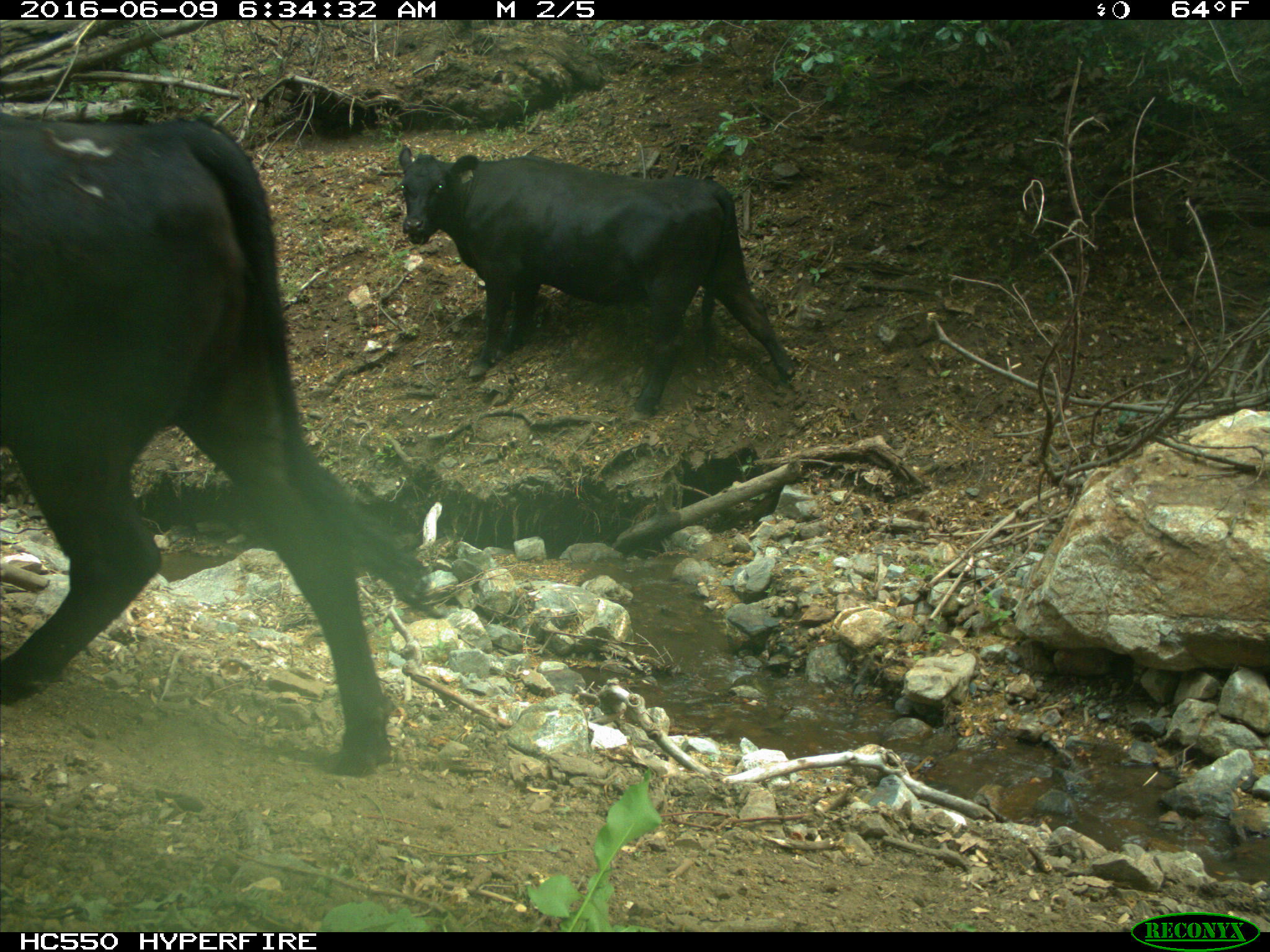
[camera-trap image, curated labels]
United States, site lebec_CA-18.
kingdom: Animalia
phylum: Chordata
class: Mammalia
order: Artiodactyla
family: Bovidae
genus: Bos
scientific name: Bos taurus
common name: domestic cow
Bos taurus (domestic cow).